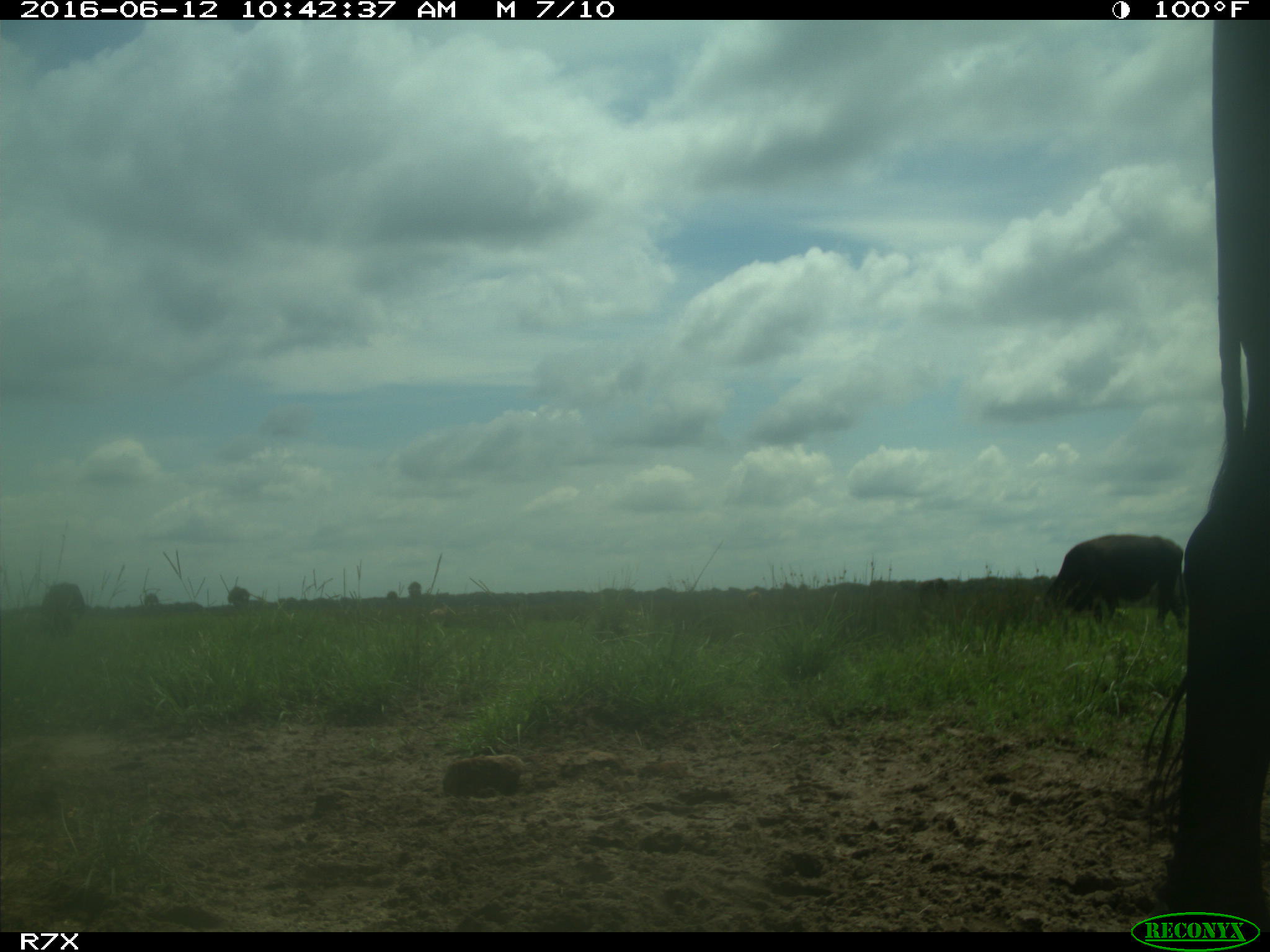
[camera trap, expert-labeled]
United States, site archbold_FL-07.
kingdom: Animalia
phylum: Chordata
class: Mammalia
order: Artiodactyla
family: Bovidae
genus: Bos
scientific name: Bos taurus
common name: domestic cow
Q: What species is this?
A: Bos taurus (domestic cow).